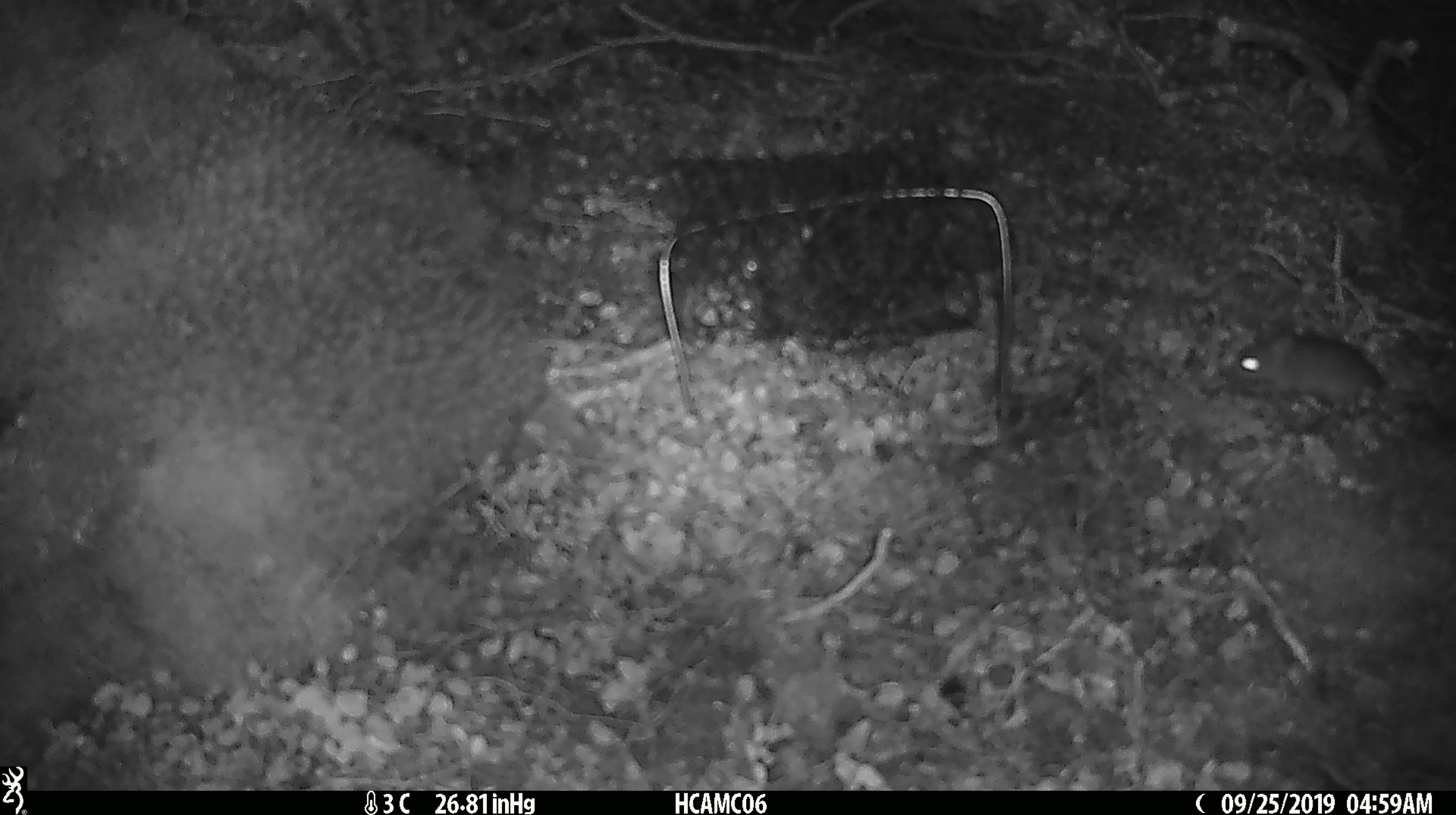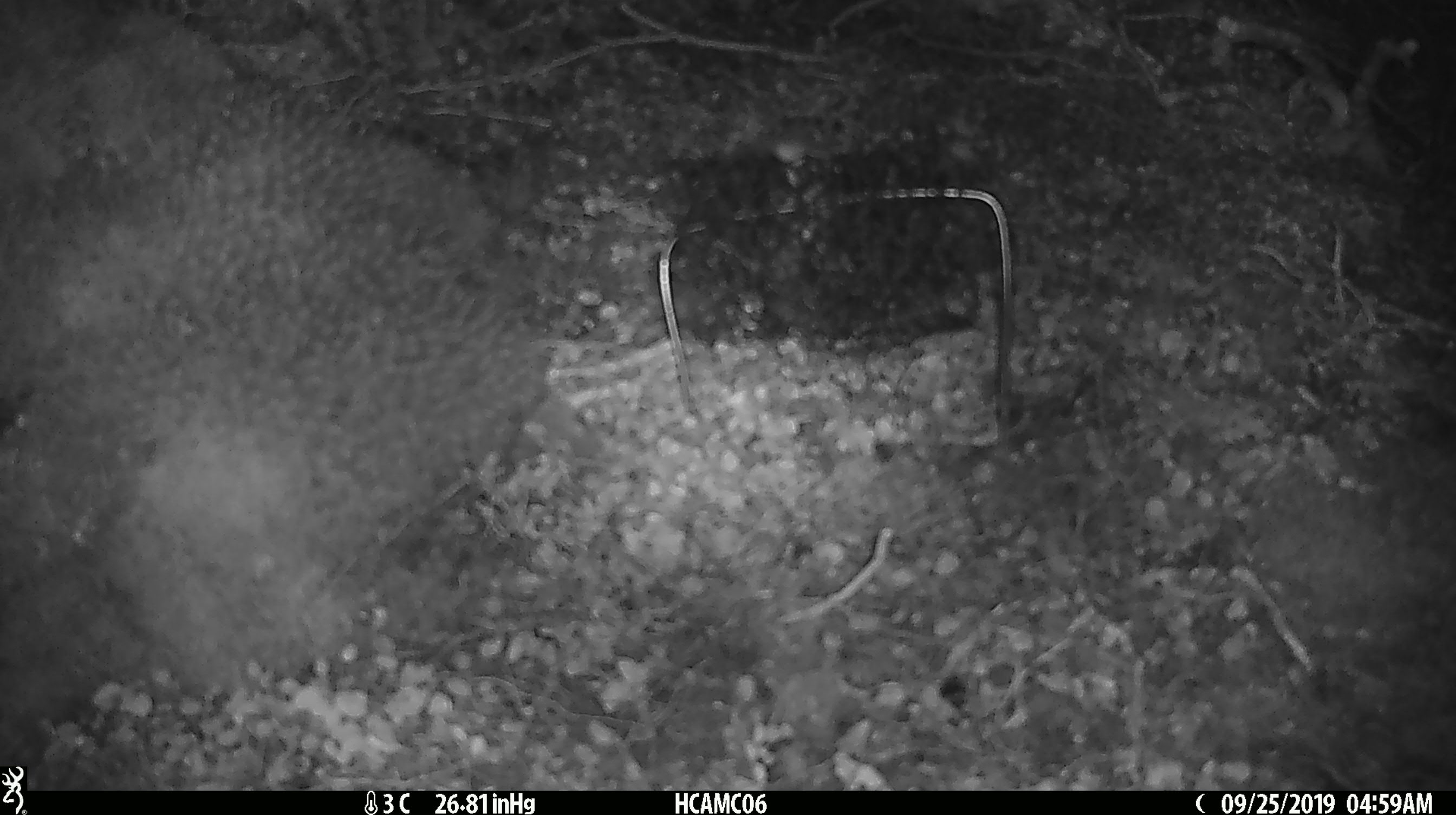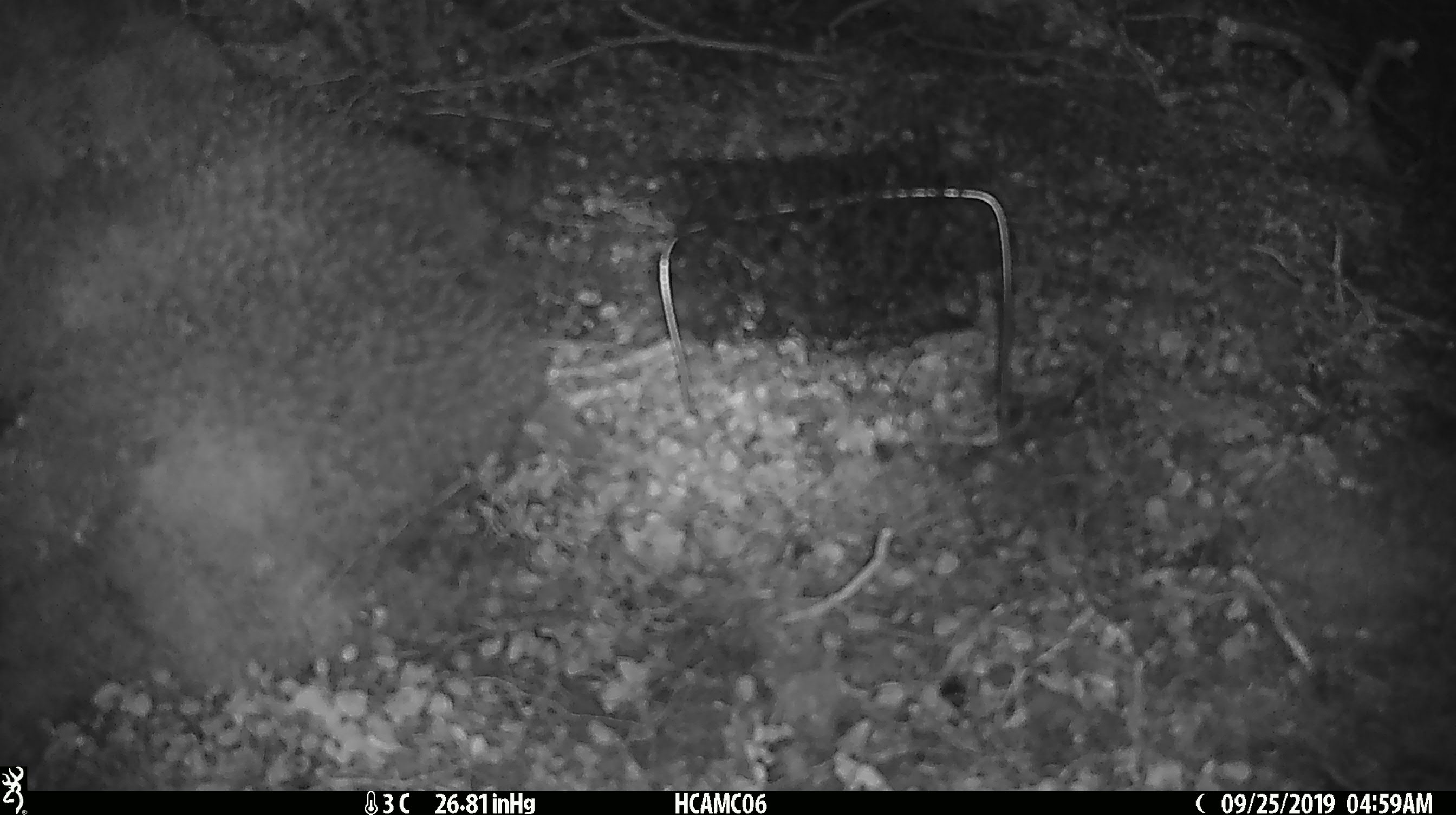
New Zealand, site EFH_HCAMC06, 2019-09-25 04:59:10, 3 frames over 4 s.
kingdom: Animalia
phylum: Chordata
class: Mammalia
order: Rodentia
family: Muridae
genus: Mus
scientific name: Mus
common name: mouse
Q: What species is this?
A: Mouse (Mus).